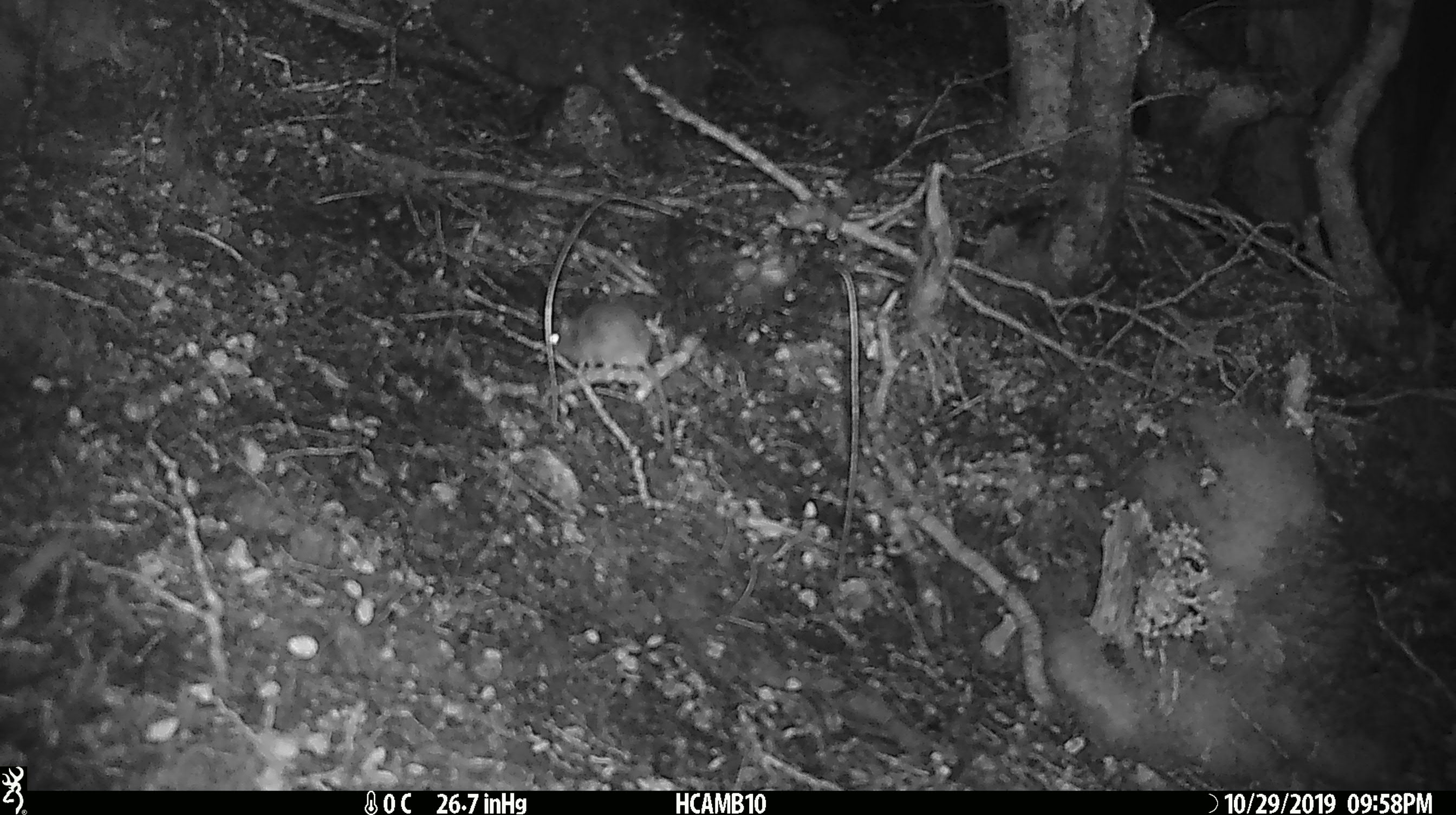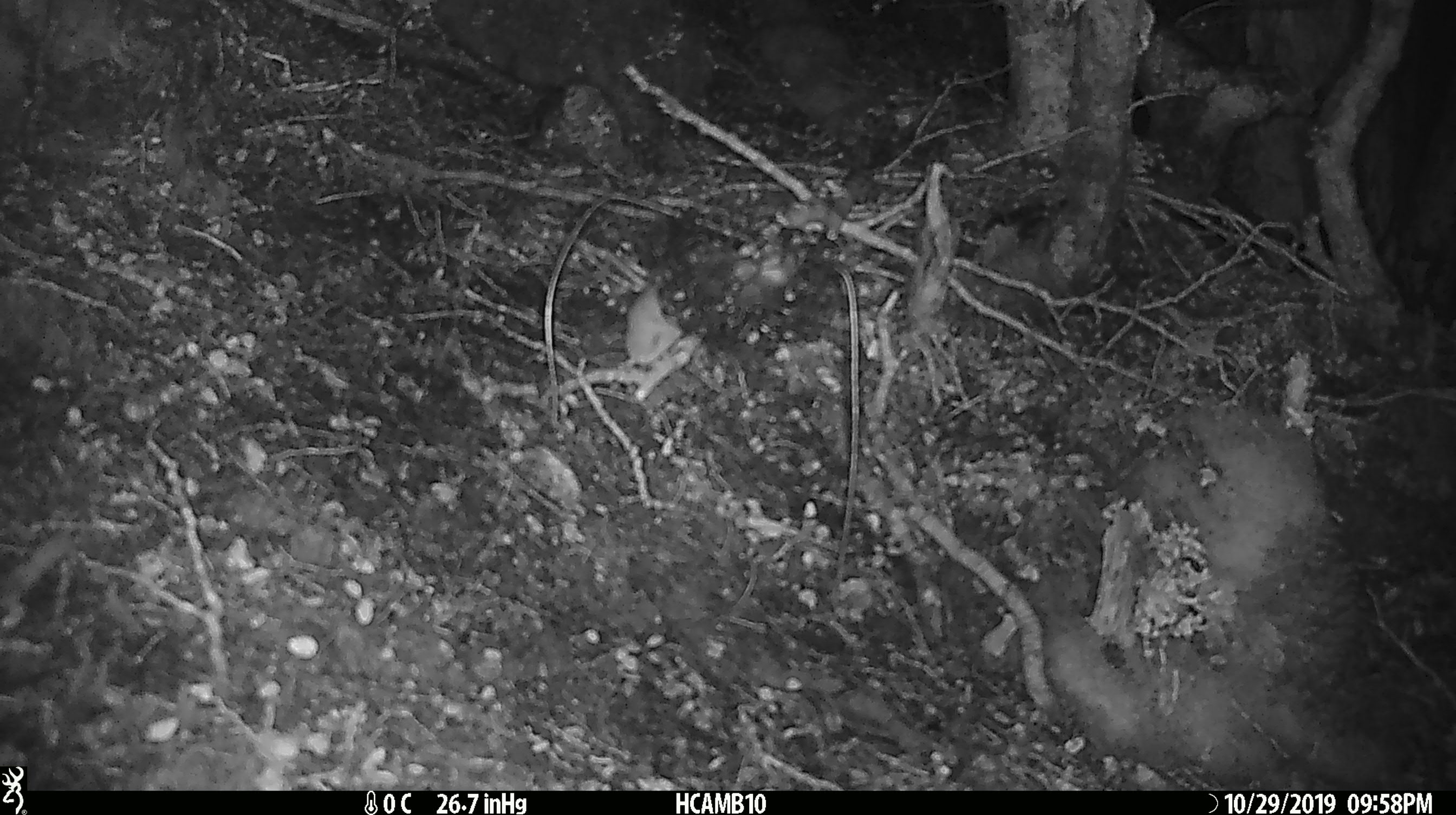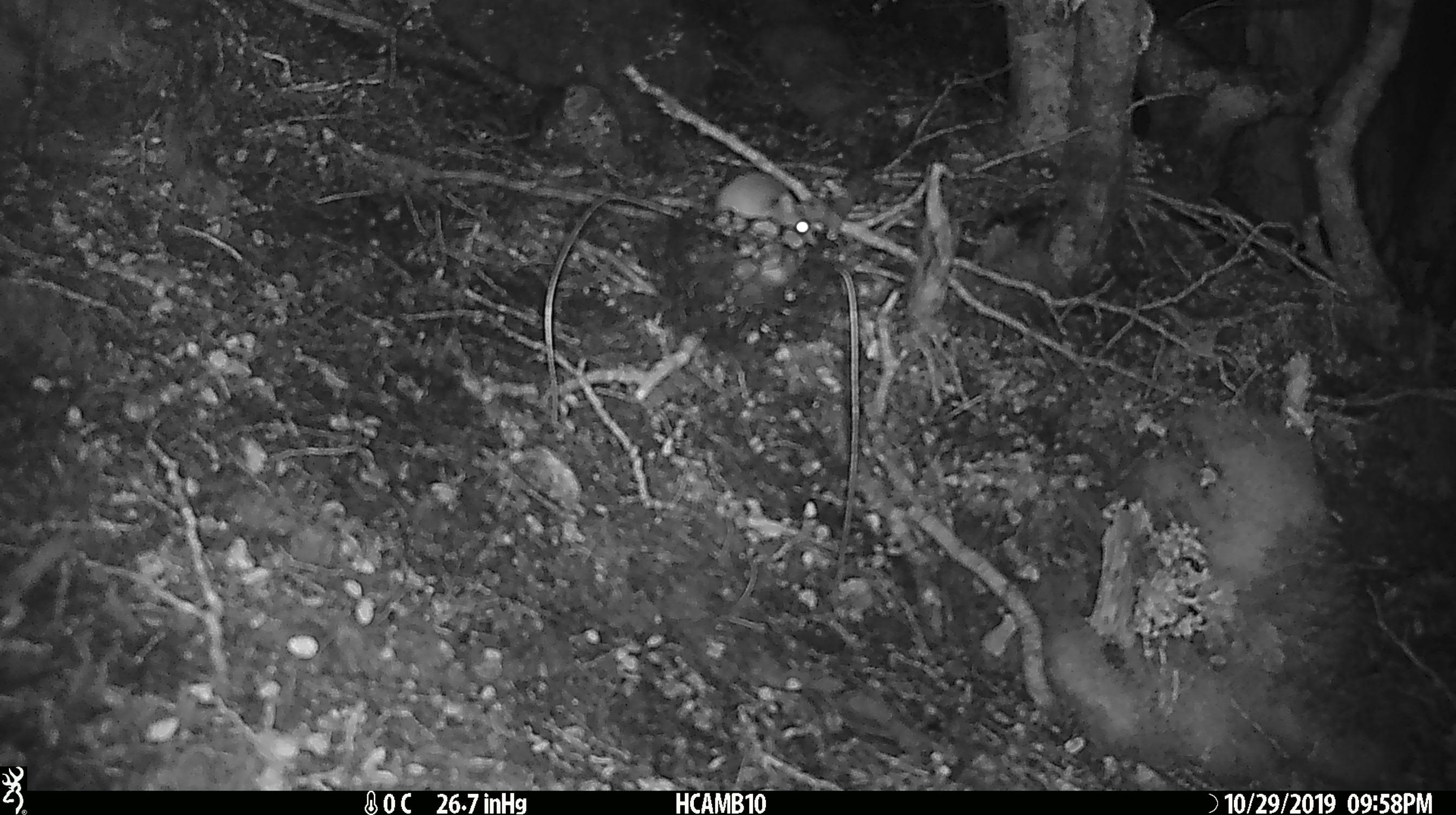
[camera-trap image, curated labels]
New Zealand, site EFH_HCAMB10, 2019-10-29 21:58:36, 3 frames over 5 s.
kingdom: Animalia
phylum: Chordata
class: Mammalia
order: Rodentia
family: Muridae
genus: Mus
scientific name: Mus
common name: mouse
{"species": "mouse (Mus)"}